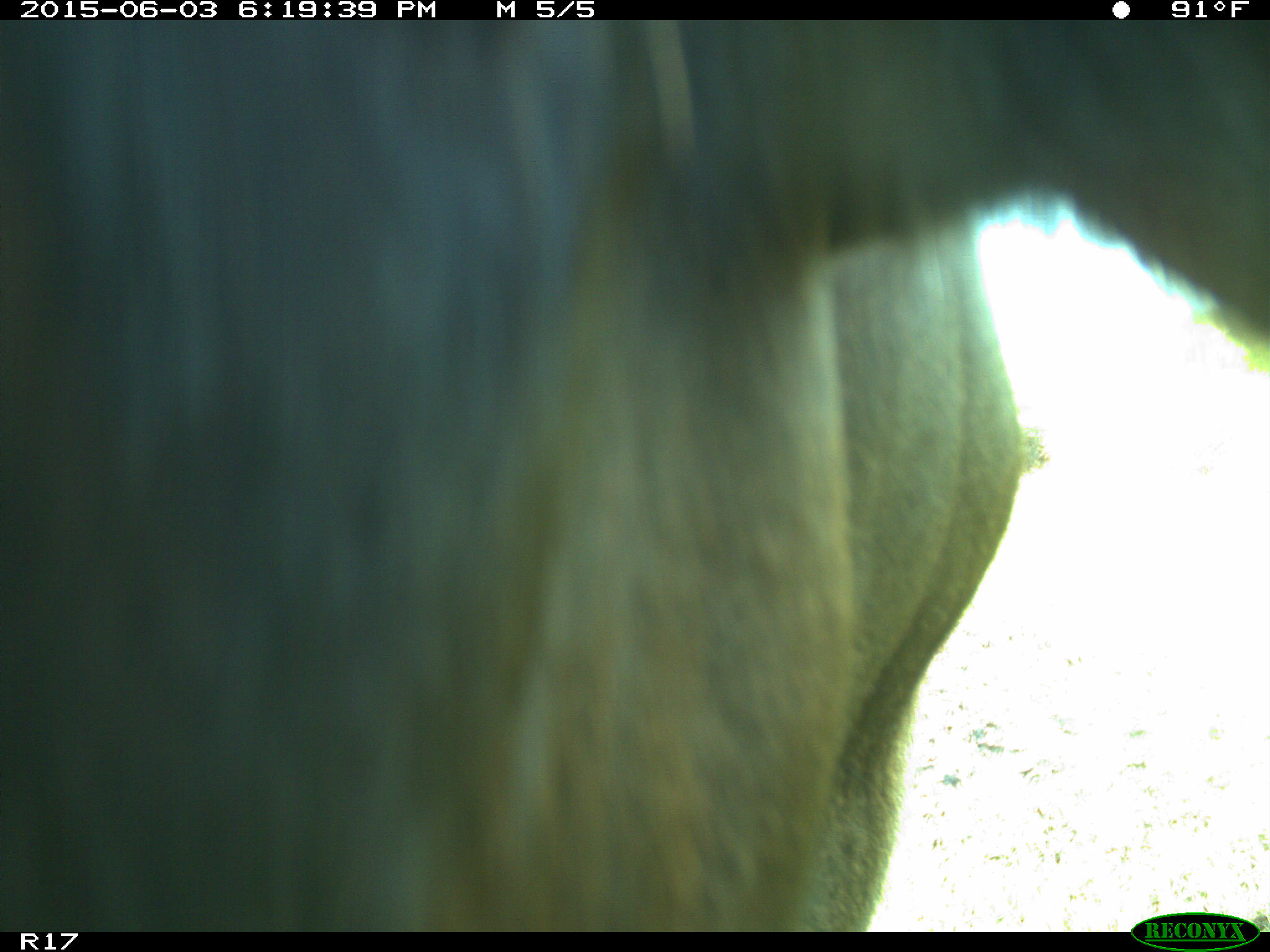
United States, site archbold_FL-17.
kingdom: Animalia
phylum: Chordata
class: Mammalia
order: Artiodactyla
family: Bovidae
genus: Bos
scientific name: Bos taurus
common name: domestic cow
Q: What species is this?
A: Bos taurus (domestic cow).